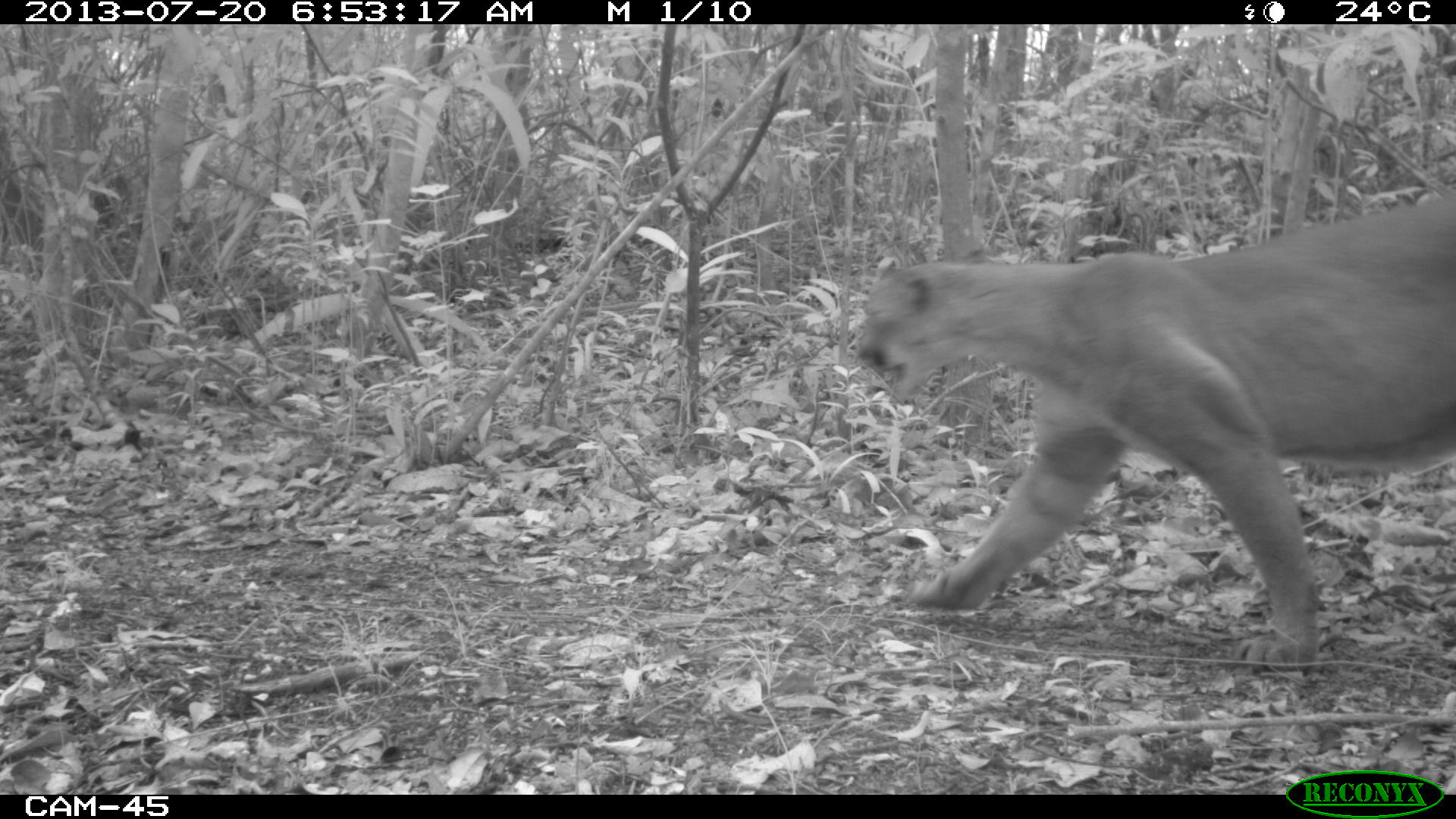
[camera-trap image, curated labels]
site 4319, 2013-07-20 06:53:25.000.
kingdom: Animalia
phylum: Chordata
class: Mammalia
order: Carnivora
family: Felidae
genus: Puma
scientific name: Puma concolor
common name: mountain lion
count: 1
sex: male